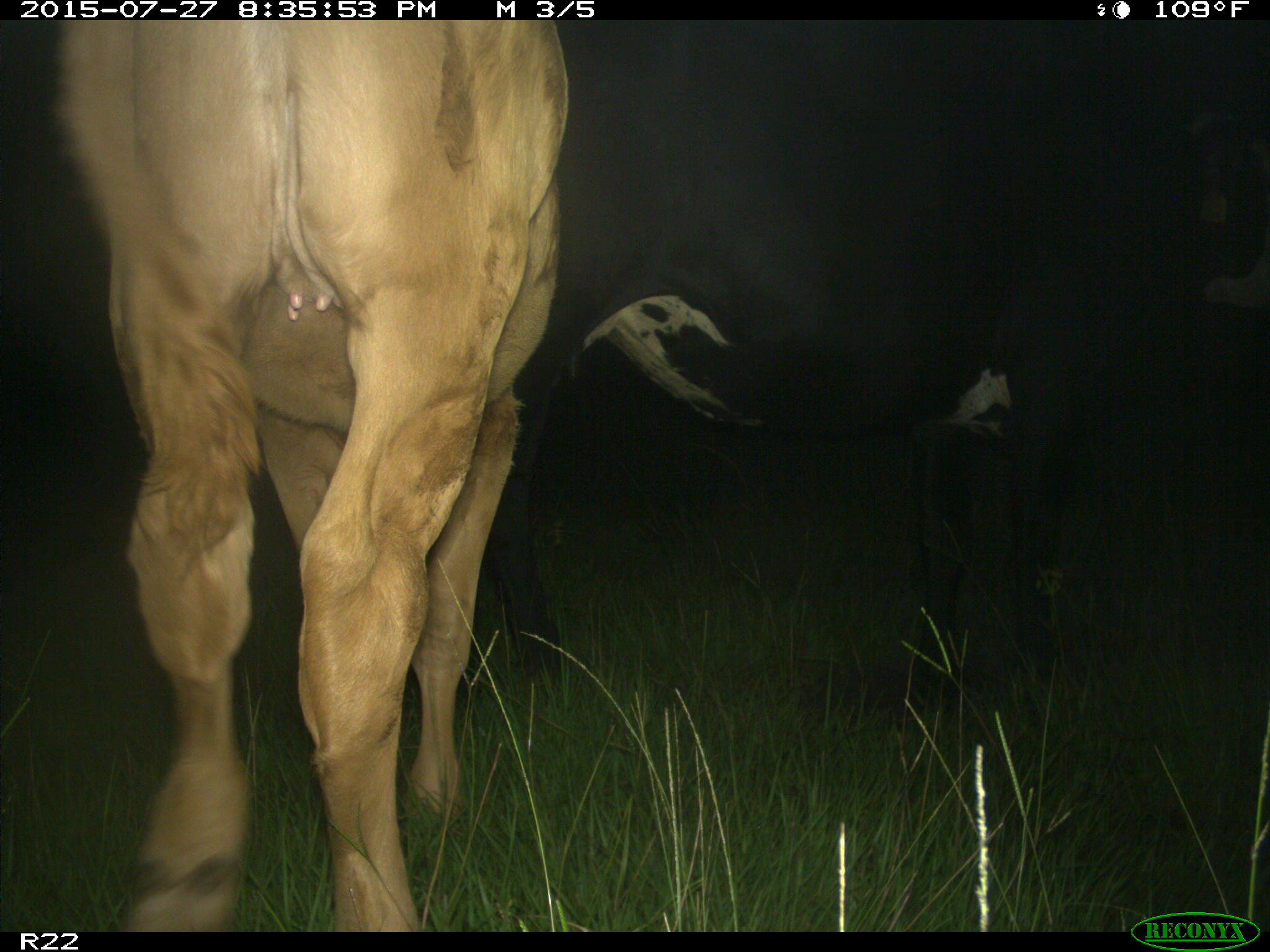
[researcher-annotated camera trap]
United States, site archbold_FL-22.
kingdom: Animalia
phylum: Chordata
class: Mammalia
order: Artiodactyla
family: Suidae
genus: Sus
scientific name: Sus scrofa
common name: wild boar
Sus scrofa (wild boar).